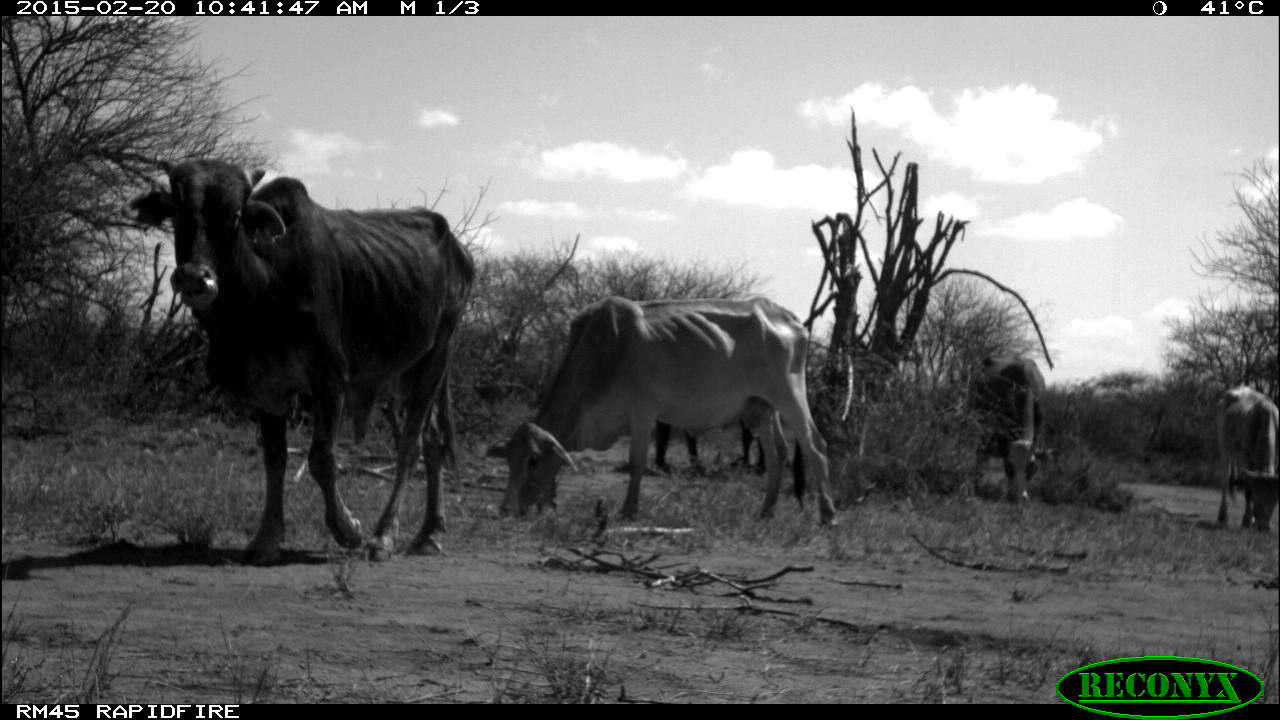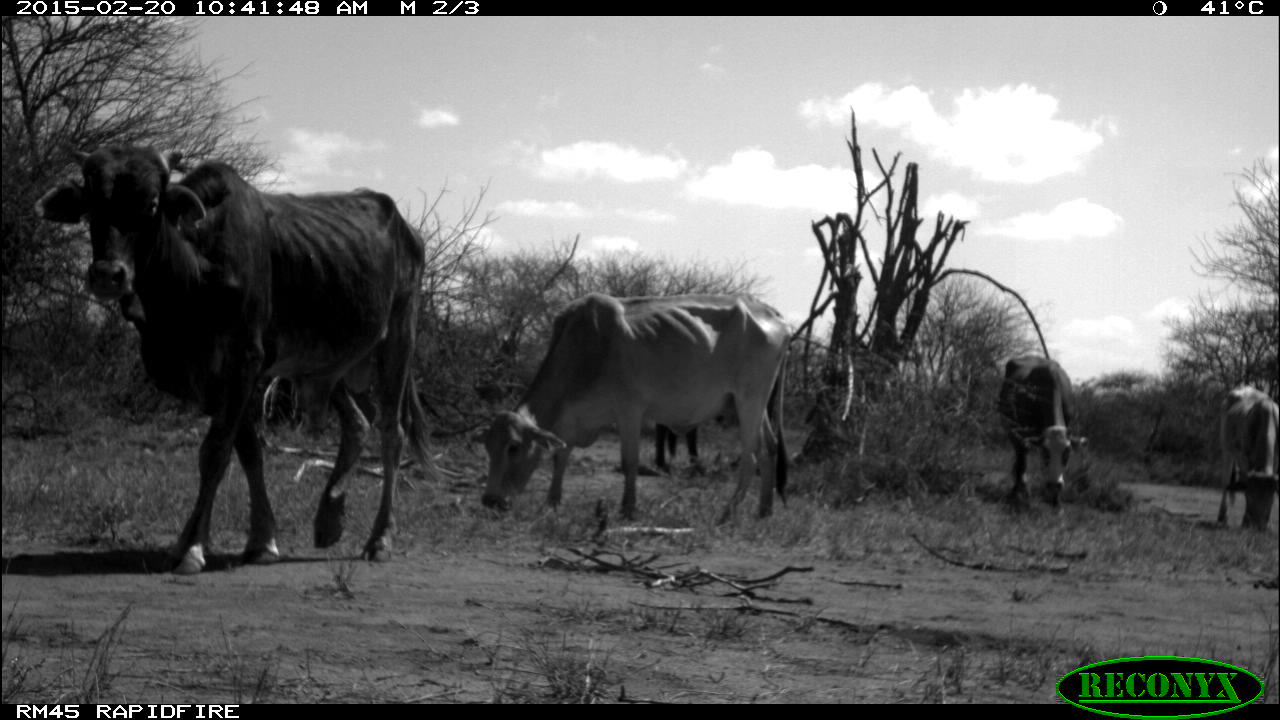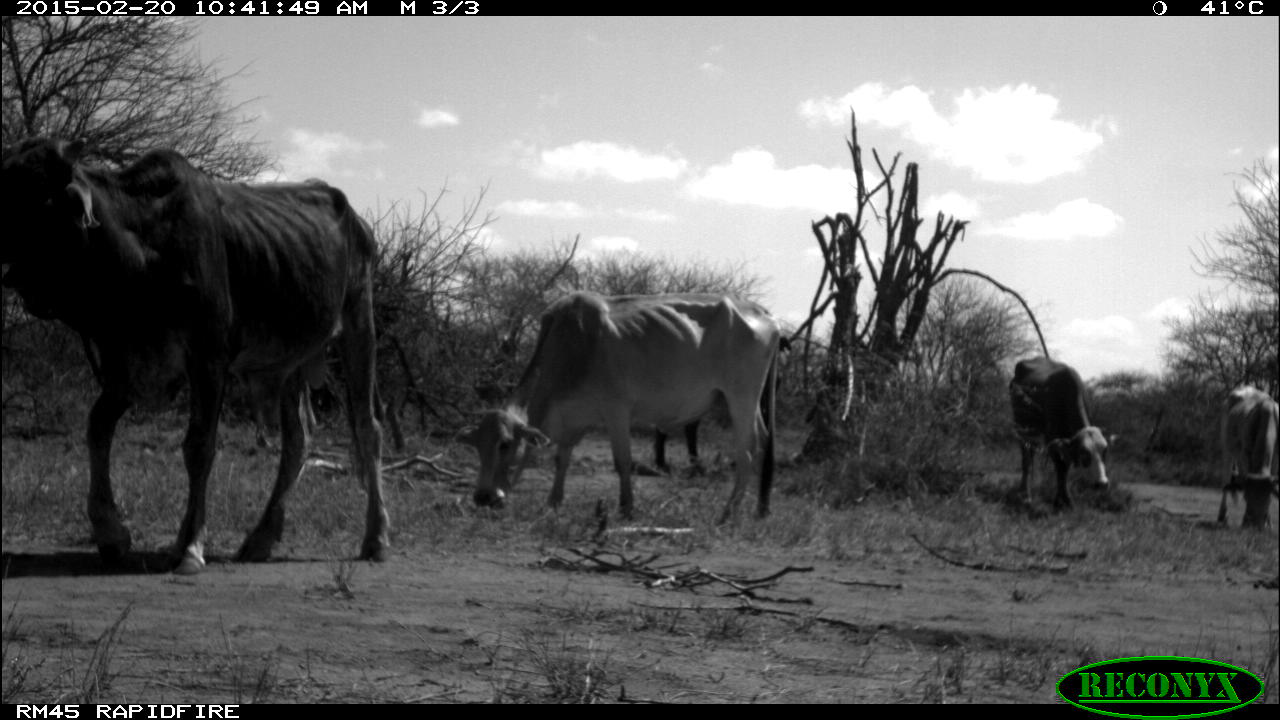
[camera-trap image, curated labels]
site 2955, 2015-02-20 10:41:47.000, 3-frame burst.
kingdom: Animalia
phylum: Chordata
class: Mammalia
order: Artiodactyla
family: Bovidae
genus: Bos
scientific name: Bos taurus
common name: domestic cattle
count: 5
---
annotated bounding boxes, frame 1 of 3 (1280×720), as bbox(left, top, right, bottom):
bos taurus: bbox(122, 153, 476, 561); bbox(488, 294, 836, 526); bbox(966, 354, 1050, 503); bbox(1214, 383, 1278, 528); bbox(652, 417, 770, 477)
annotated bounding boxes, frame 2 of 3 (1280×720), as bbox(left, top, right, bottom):
bos taurus: bbox(31, 138, 439, 579); bbox(471, 288, 795, 525); bbox(997, 352, 1090, 512); bbox(1215, 383, 1279, 534); bbox(633, 396, 754, 475)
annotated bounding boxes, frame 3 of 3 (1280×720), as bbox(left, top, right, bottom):
bos taurus: bbox(1, 139, 391, 574); bbox(455, 291, 782, 530); bbox(1009, 355, 1121, 515); bbox(1218, 382, 1279, 529)